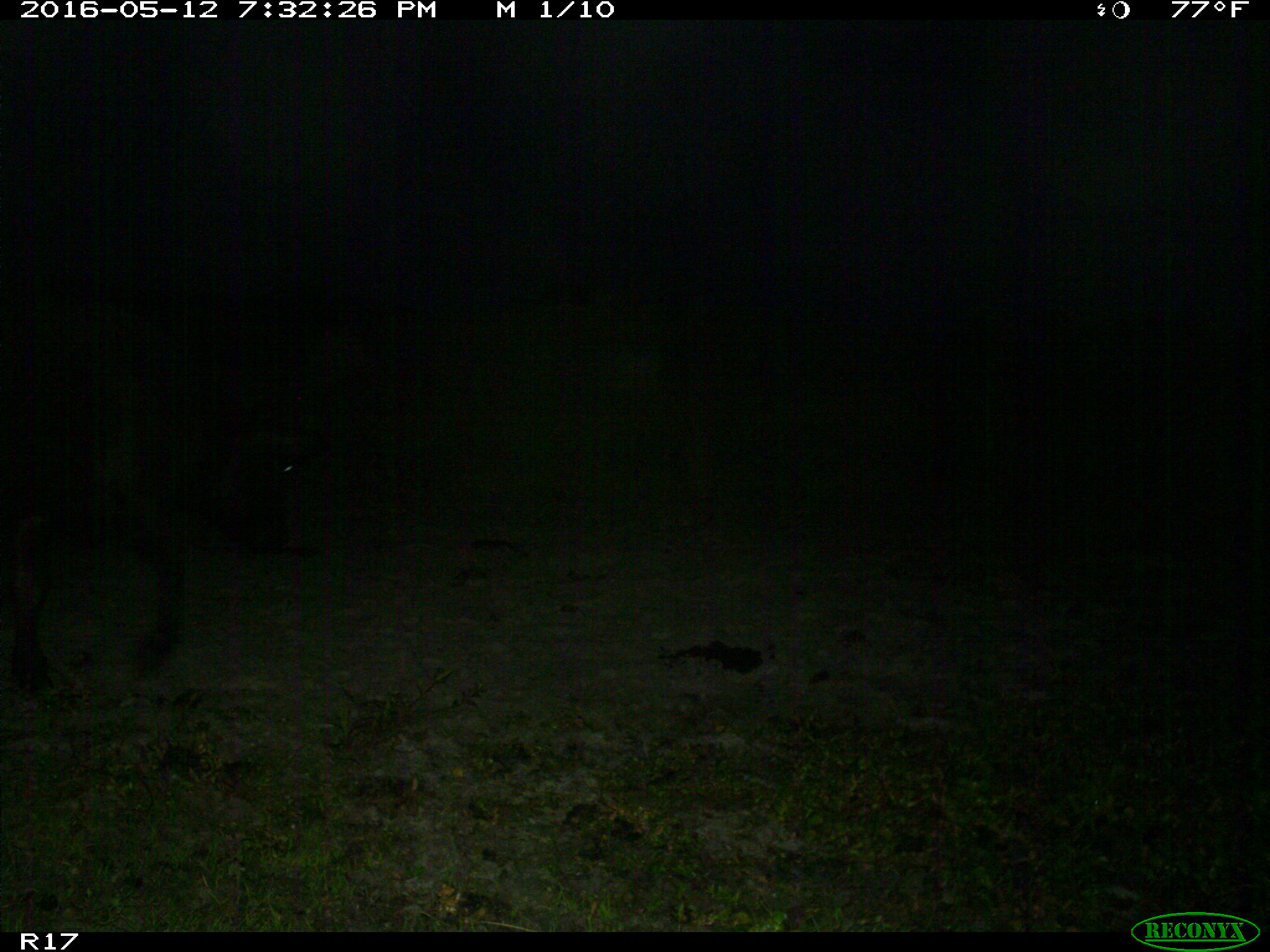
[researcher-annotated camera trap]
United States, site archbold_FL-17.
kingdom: Animalia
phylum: Chordata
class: Mammalia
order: Artiodactyla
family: Bovidae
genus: Bos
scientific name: Bos taurus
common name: domestic cow